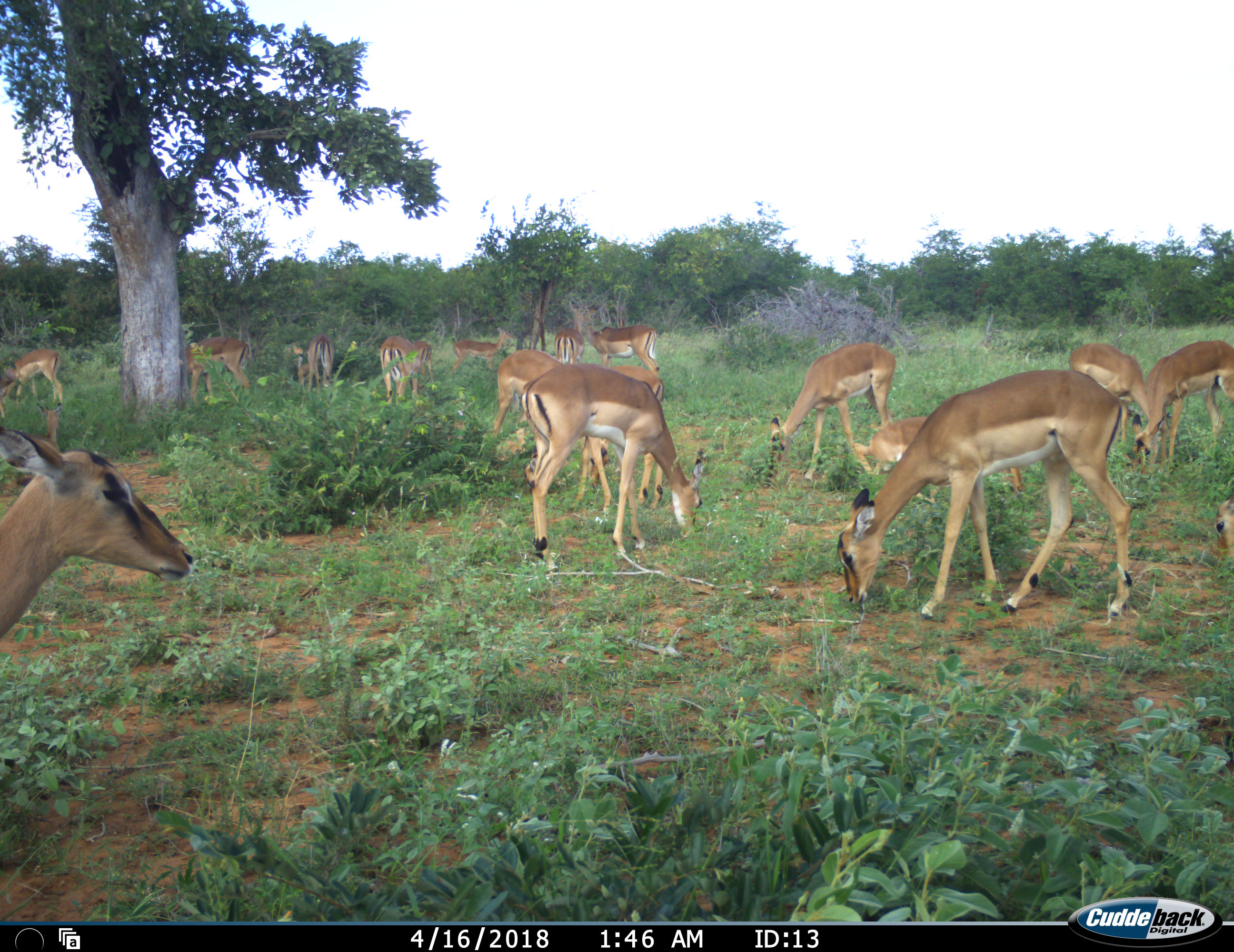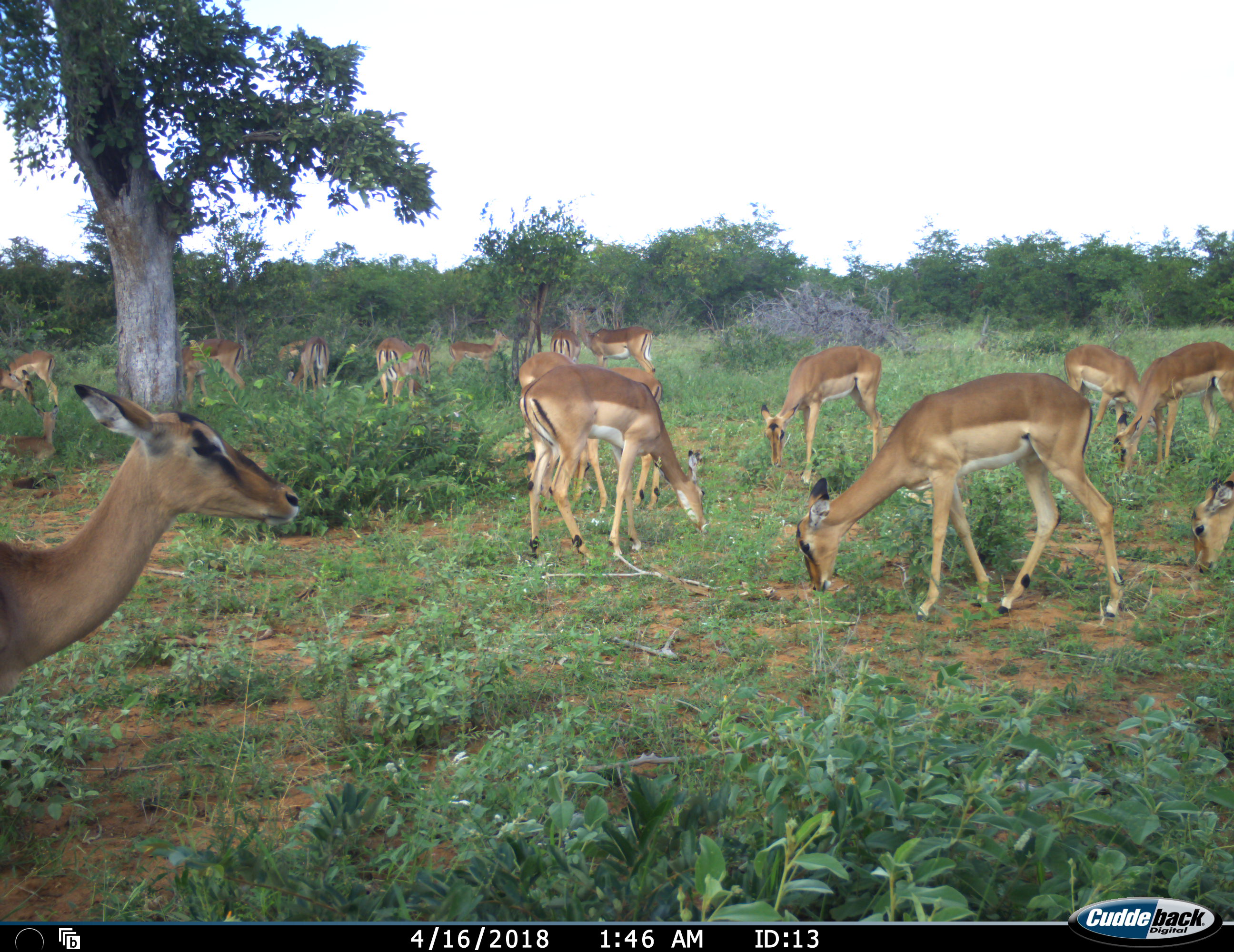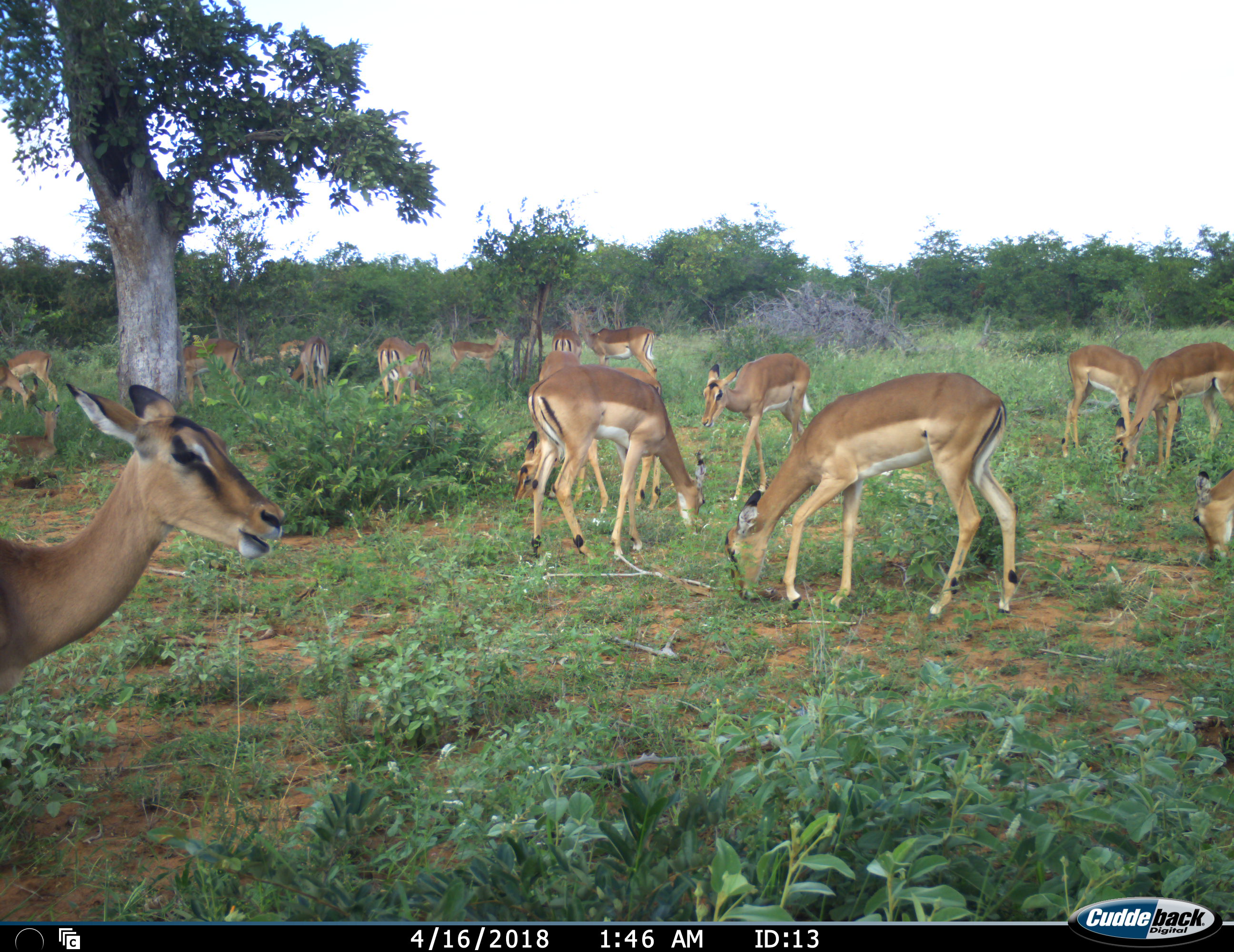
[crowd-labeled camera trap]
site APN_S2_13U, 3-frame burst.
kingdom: Animalia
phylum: Chordata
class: Mammalia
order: Artiodactyla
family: Bovidae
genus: Aepyceros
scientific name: Aepyceros melampus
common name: impala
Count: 11-50.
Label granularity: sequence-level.